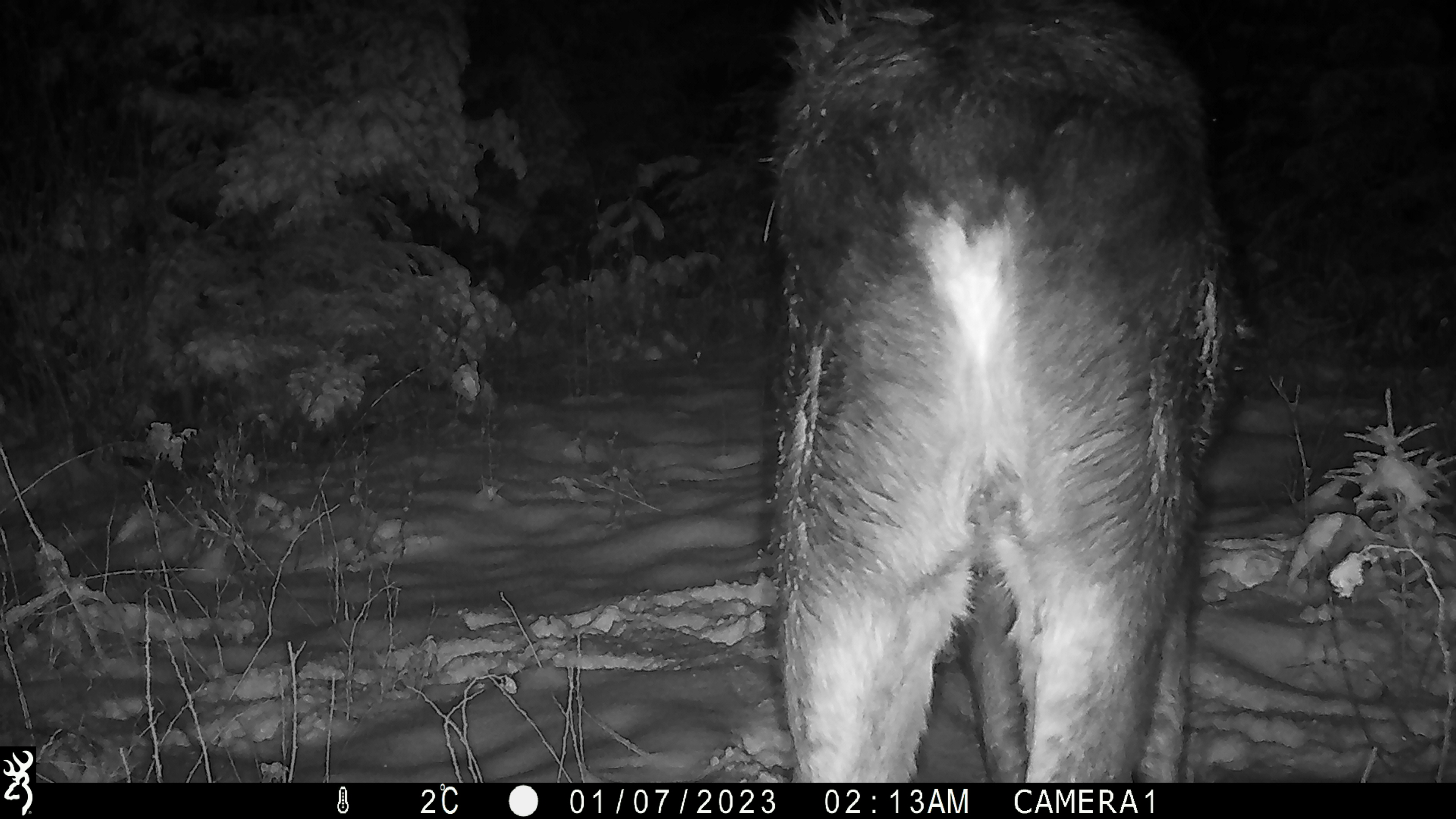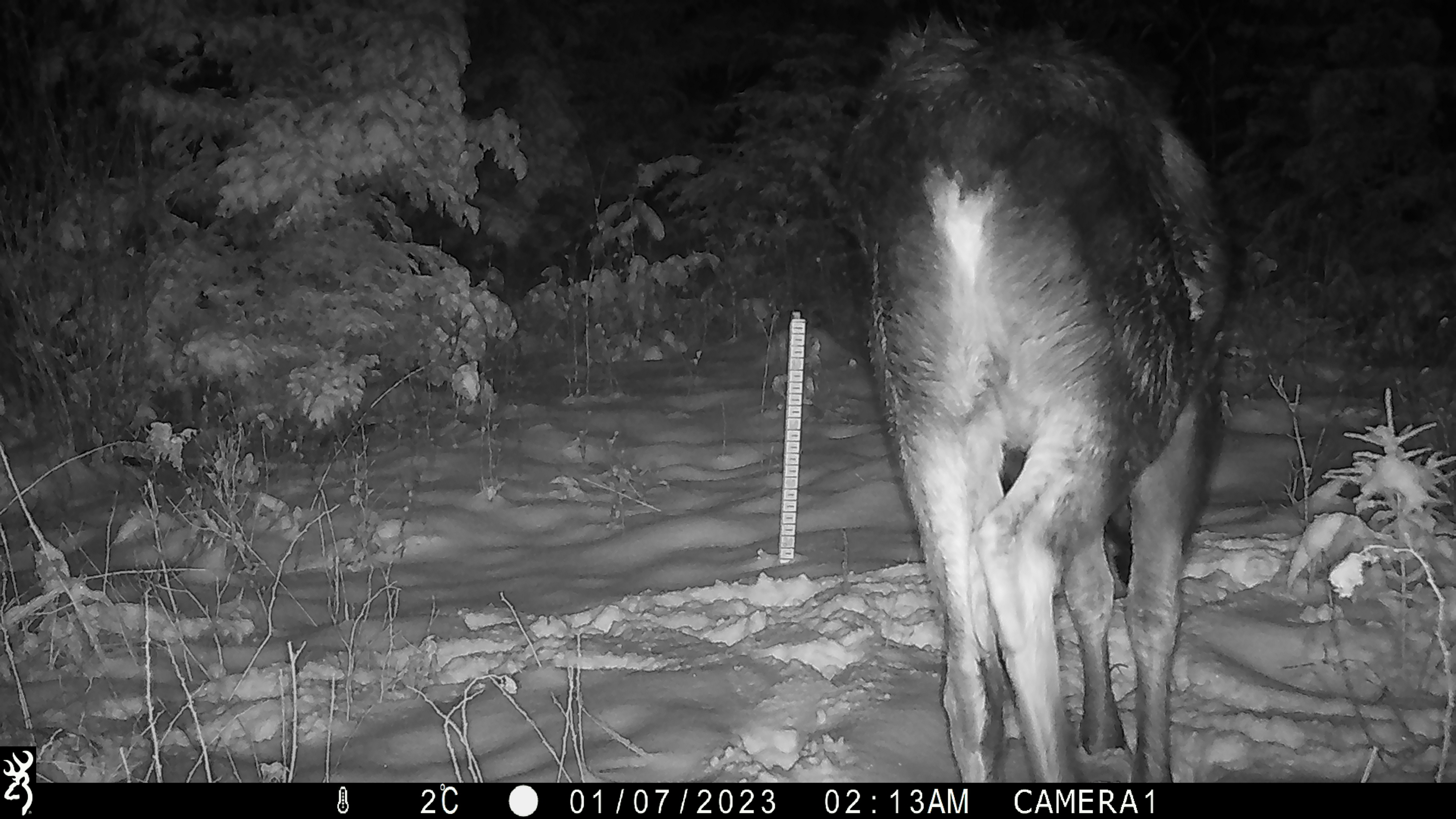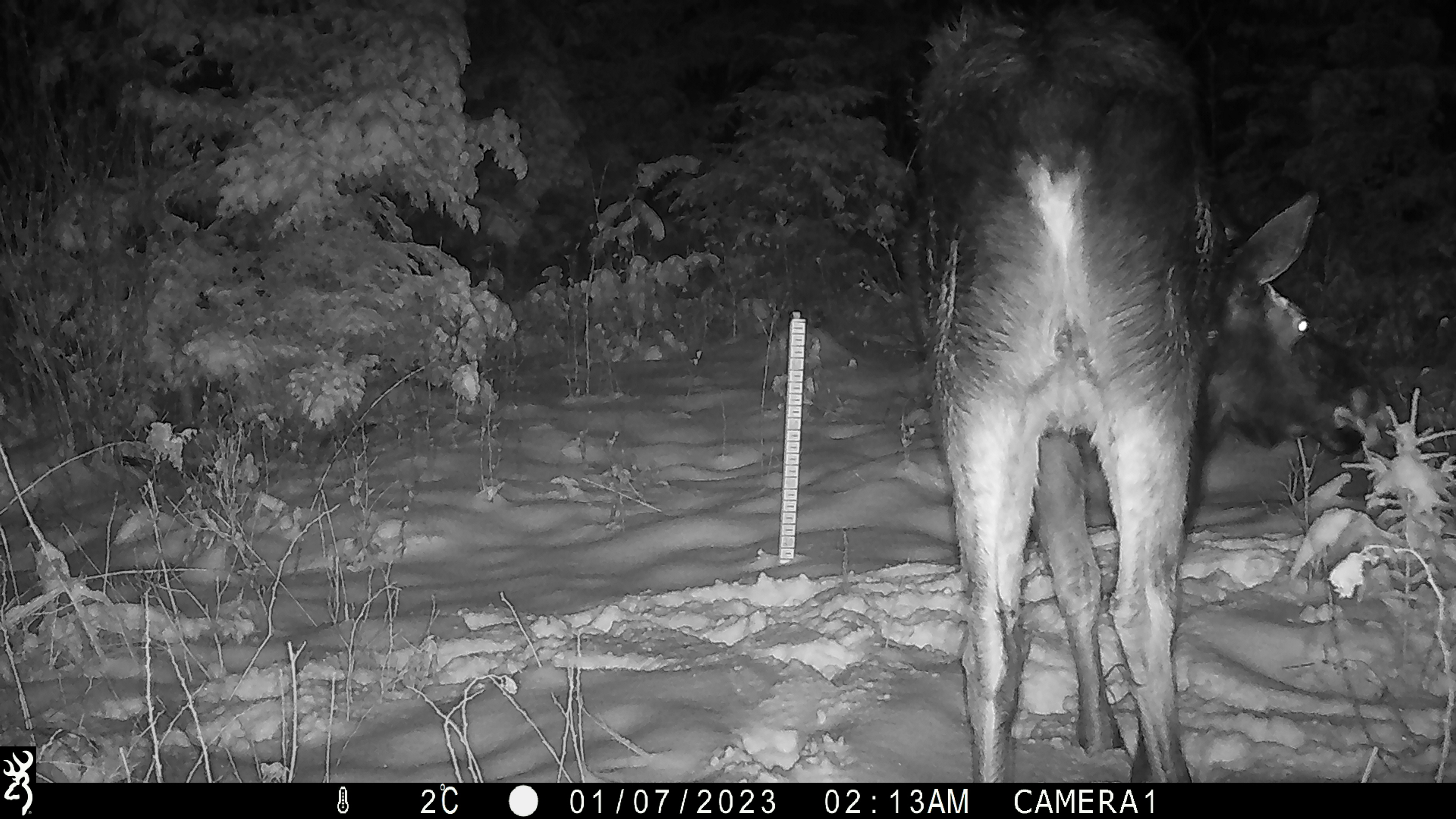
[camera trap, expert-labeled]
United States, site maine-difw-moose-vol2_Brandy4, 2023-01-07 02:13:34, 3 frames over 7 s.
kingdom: Animalia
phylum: Chordata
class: Mammalia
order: Artiodactyla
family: Cervidae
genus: Alces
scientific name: Alces alces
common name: moose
Moose (Alces alces).